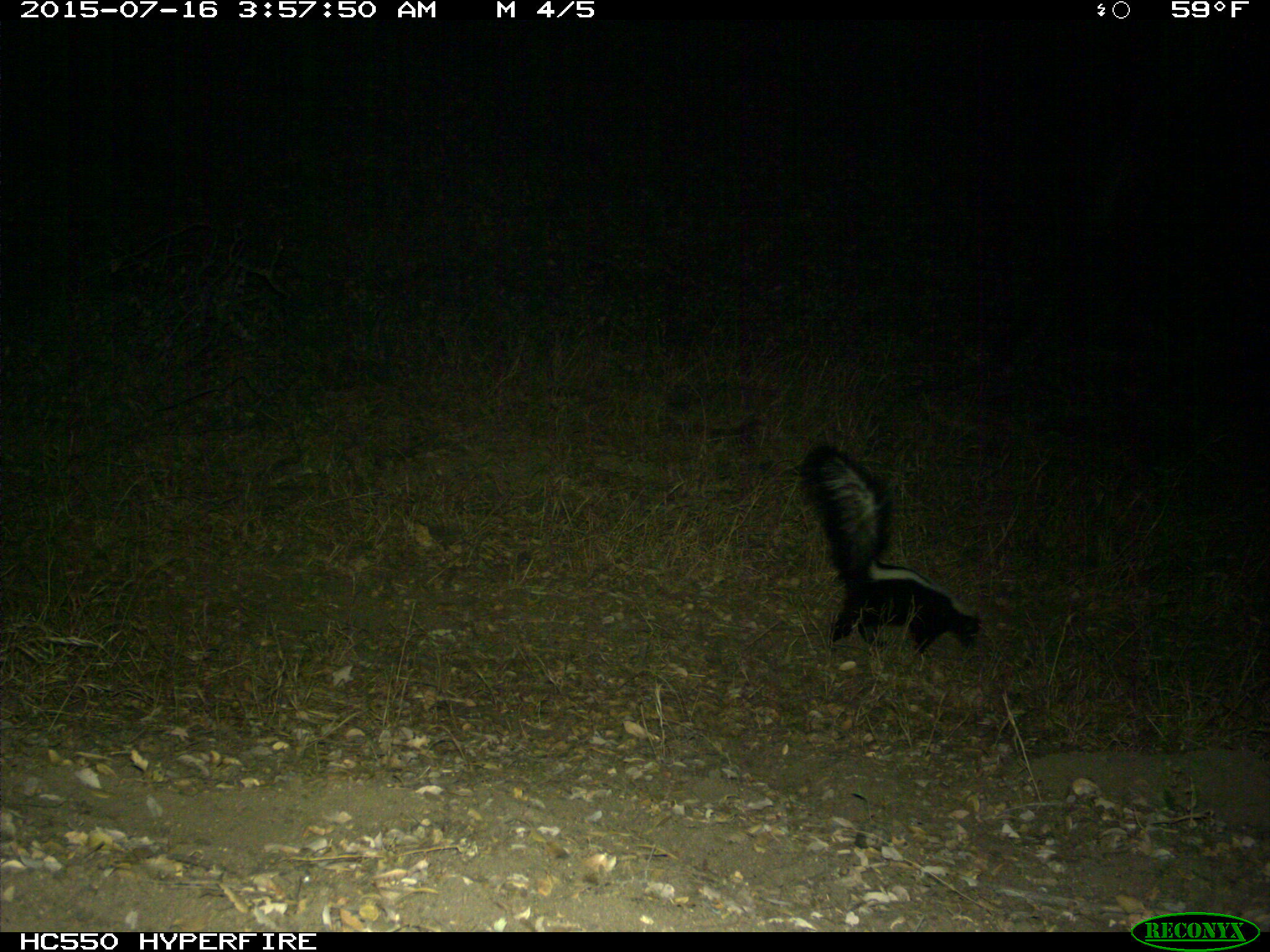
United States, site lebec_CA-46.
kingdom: Animalia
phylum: Chordata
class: Mammalia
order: Carnivora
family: Mephitidae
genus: Mephitis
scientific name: Mephitis mephitis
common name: striped skunk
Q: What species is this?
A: Mephitis mephitis (striped skunk).